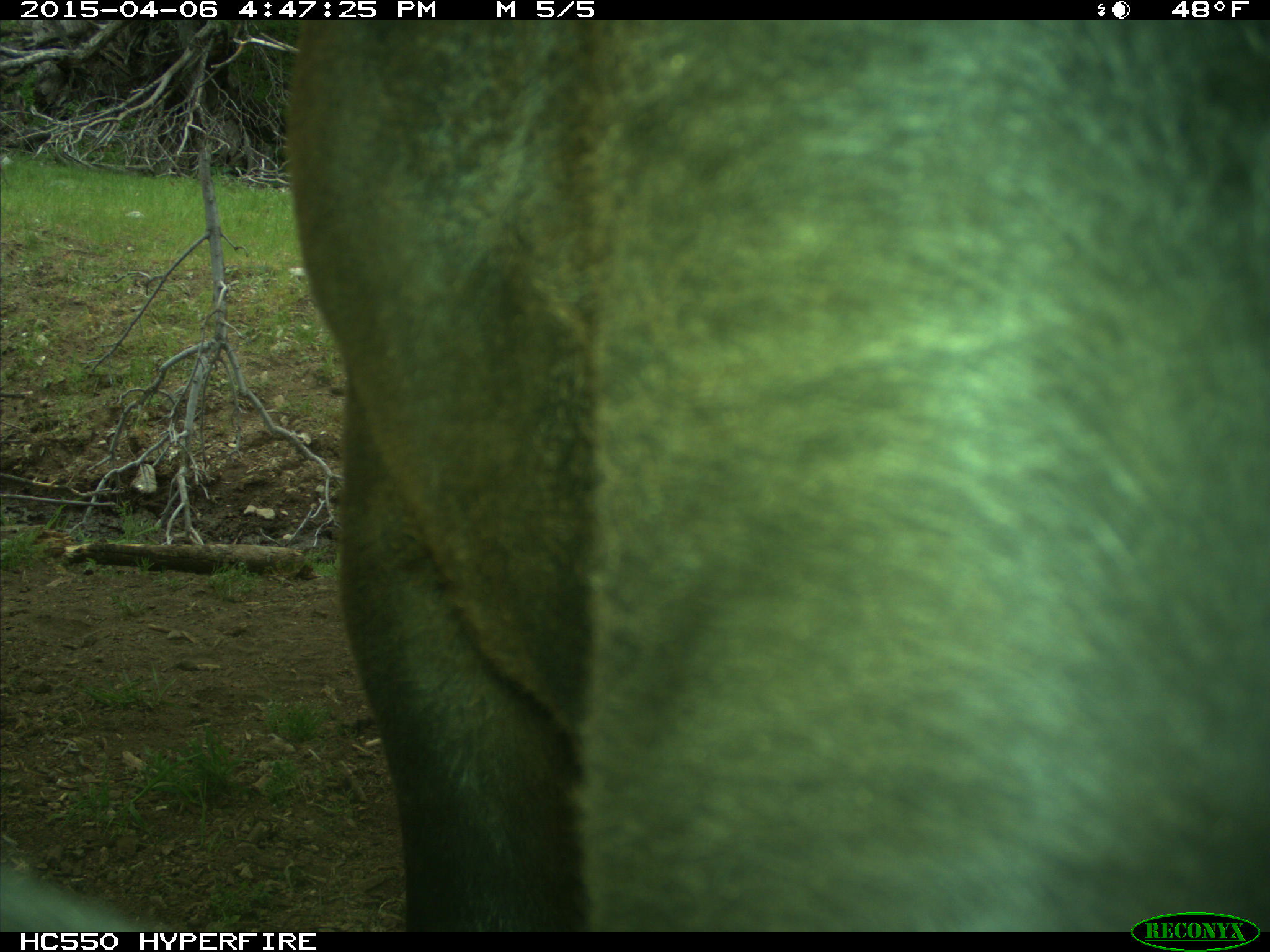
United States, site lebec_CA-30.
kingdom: Animalia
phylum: Chordata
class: Mammalia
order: Artiodactyla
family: Bovidae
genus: Bos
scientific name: Bos taurus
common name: domestic cow